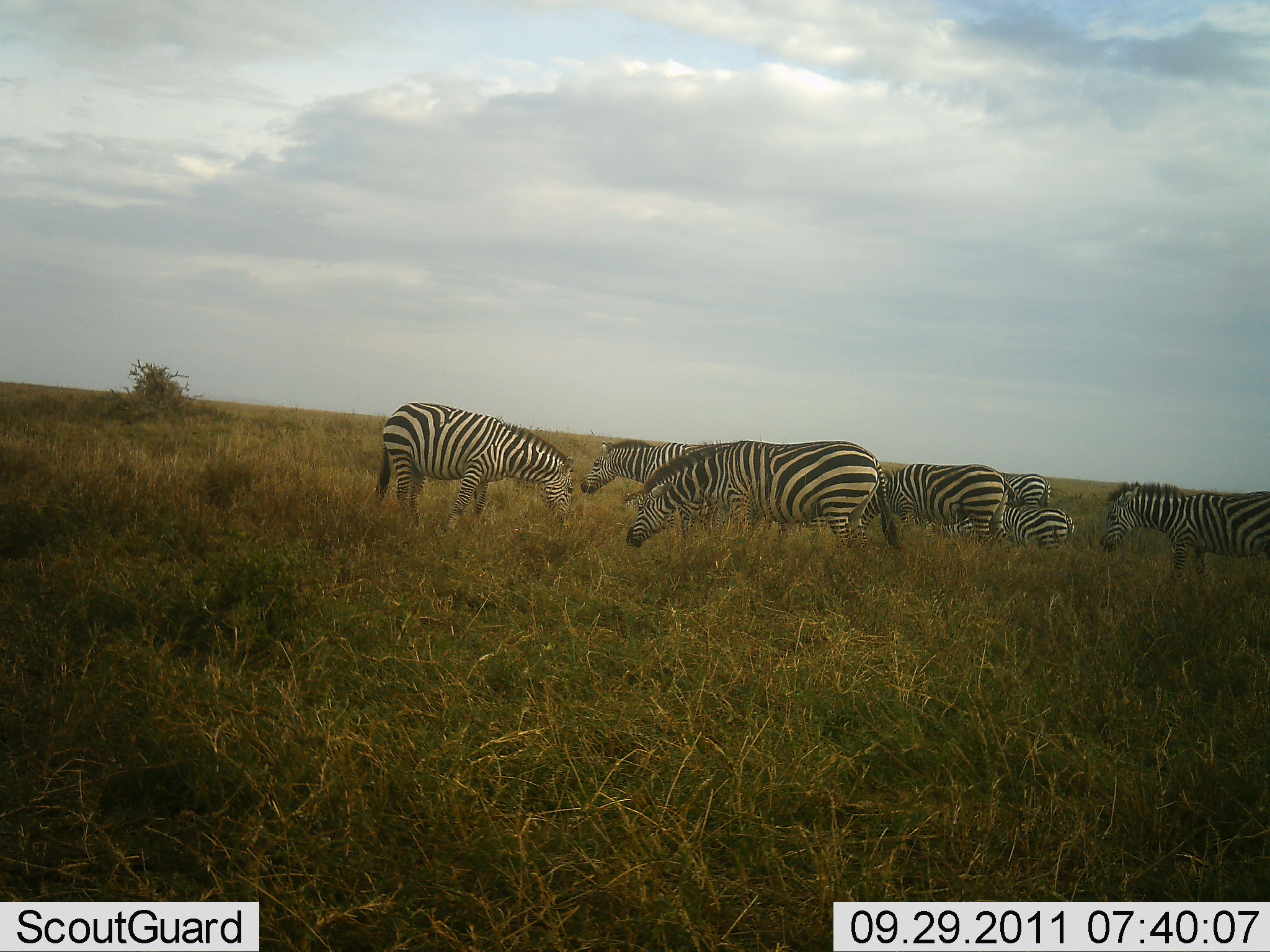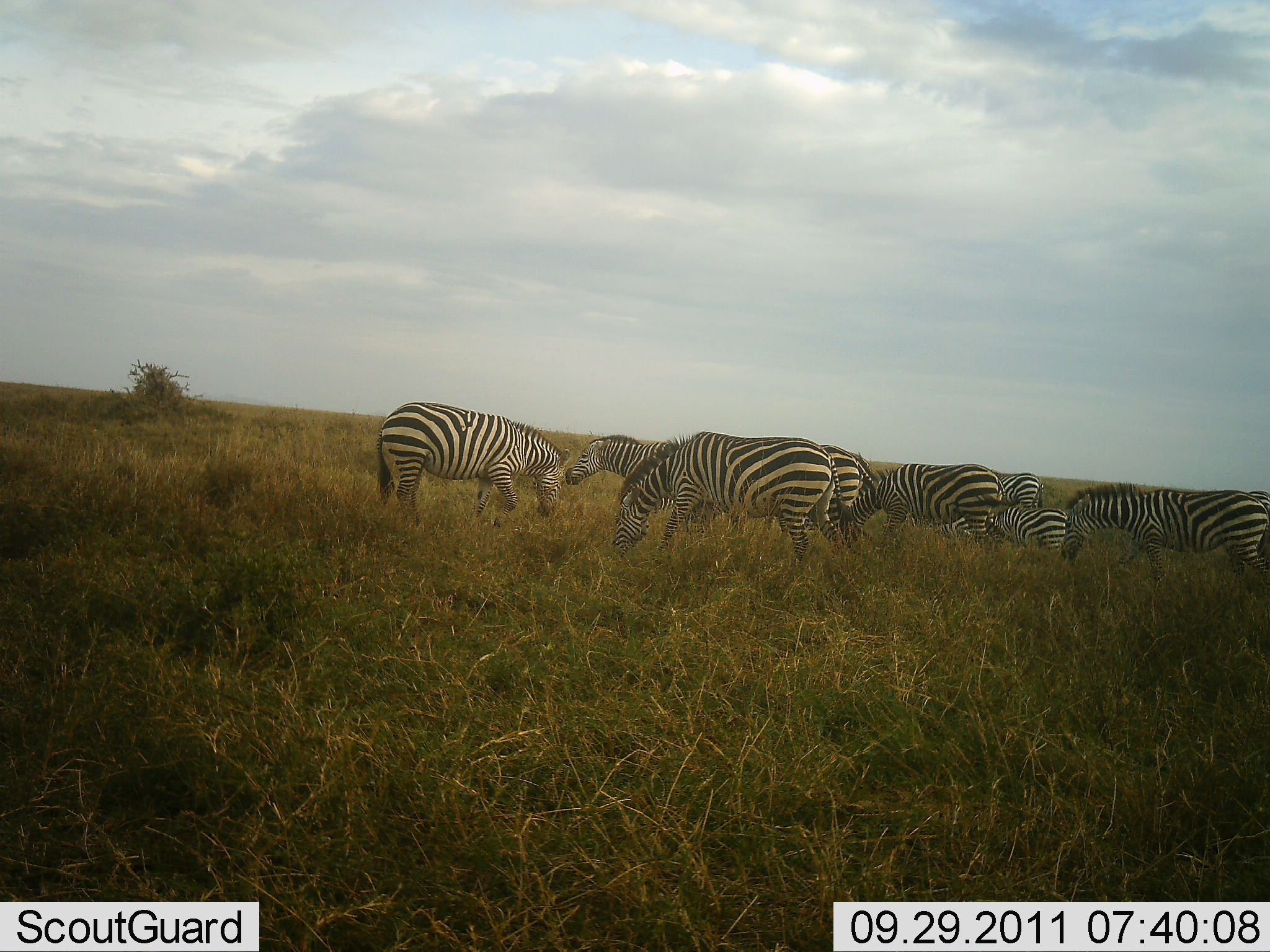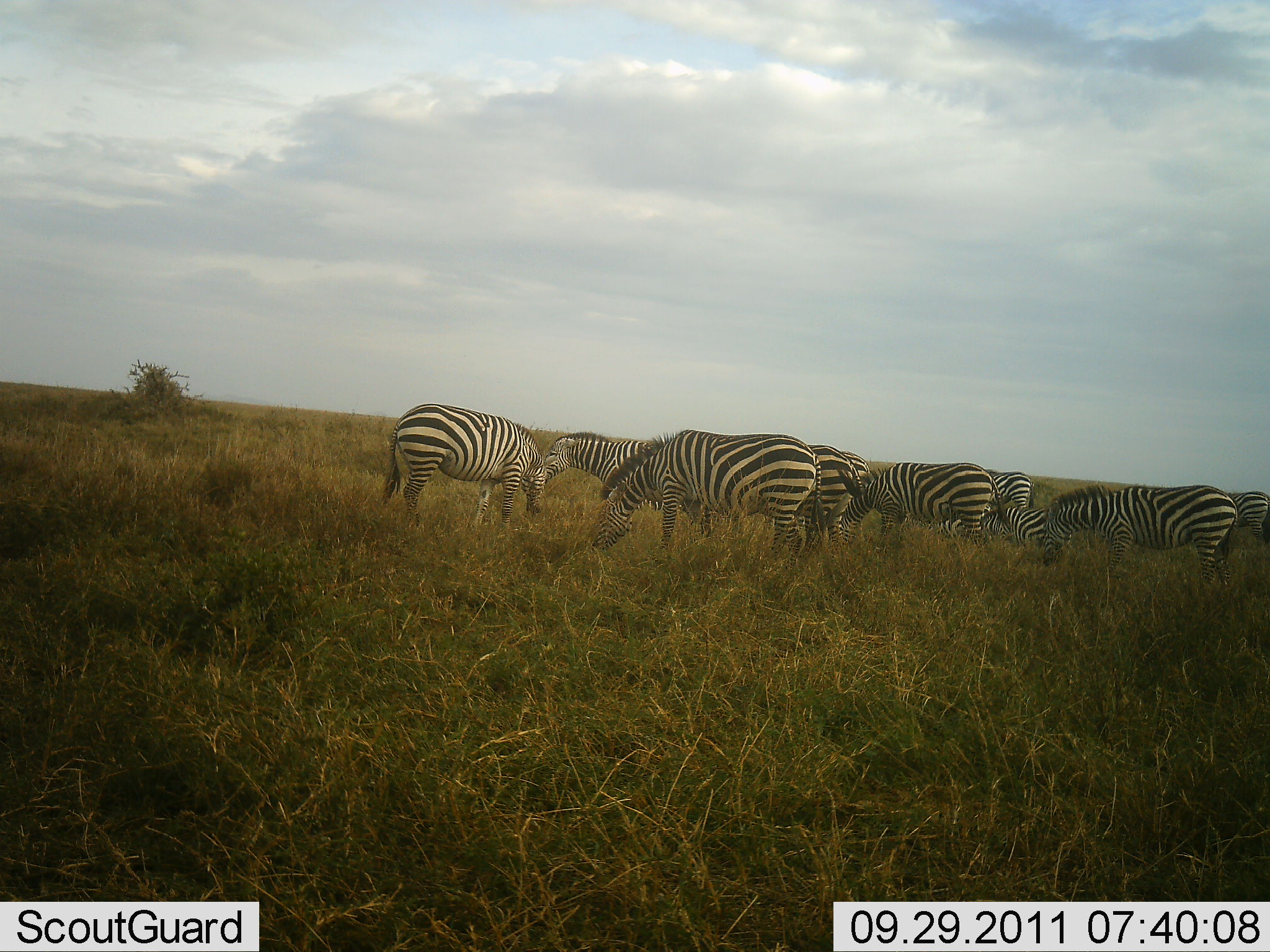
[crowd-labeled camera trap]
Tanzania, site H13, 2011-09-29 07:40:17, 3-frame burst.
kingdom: Animalia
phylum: Chordata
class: Mammalia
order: Perissodactyla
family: Equidae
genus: Equus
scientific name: Equus quagga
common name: plains zebra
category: zebra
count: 10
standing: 38%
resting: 0%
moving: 15%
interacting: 8%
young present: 15%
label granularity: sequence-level